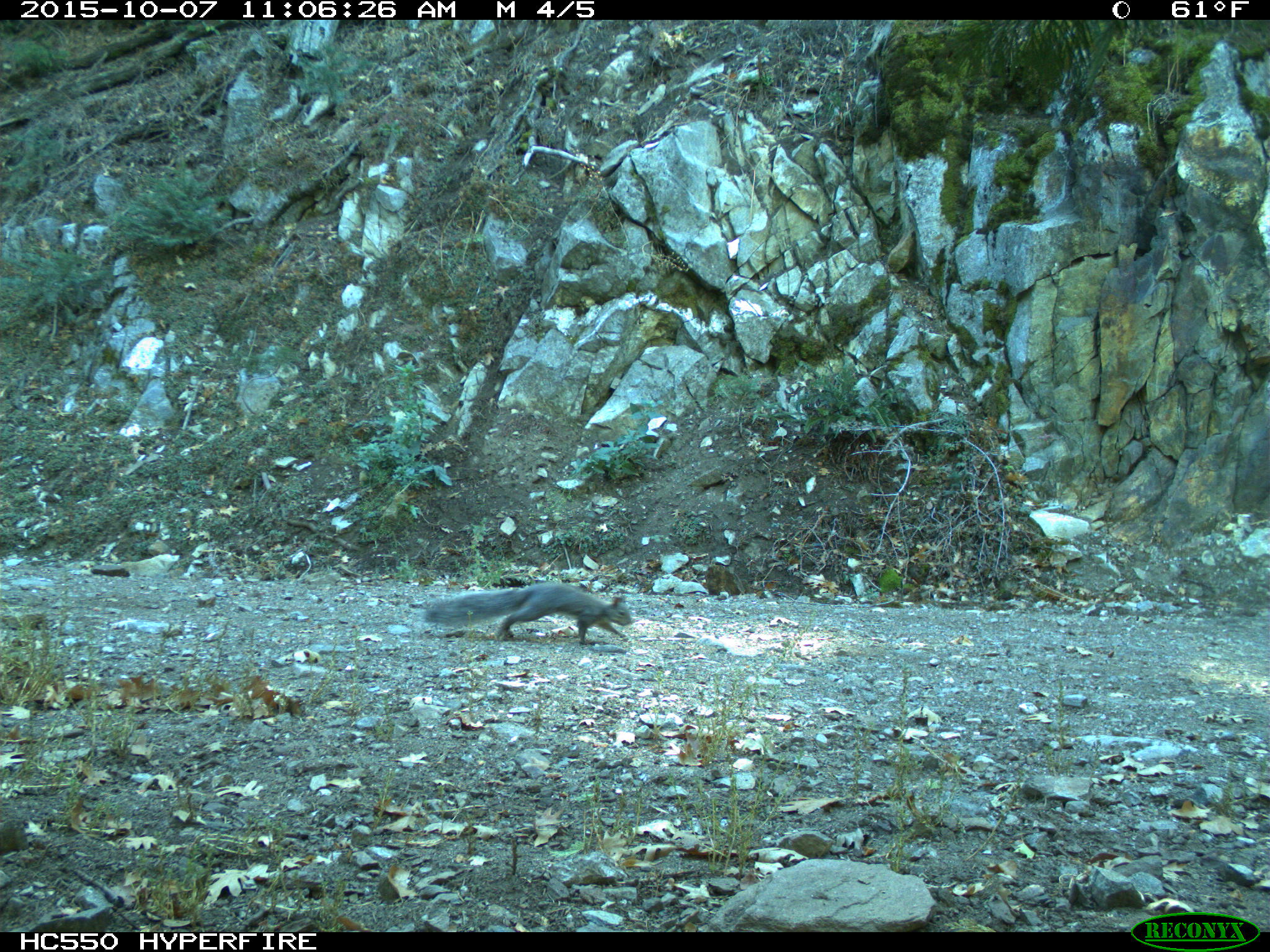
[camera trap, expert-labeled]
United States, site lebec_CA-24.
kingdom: Animalia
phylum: Chordata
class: Mammalia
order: Rodentia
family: Sciuridae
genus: Sciurus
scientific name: Sciurus carolinensis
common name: eastern gray squirrel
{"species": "Sciurus carolinensis (eastern gray squirrel)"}